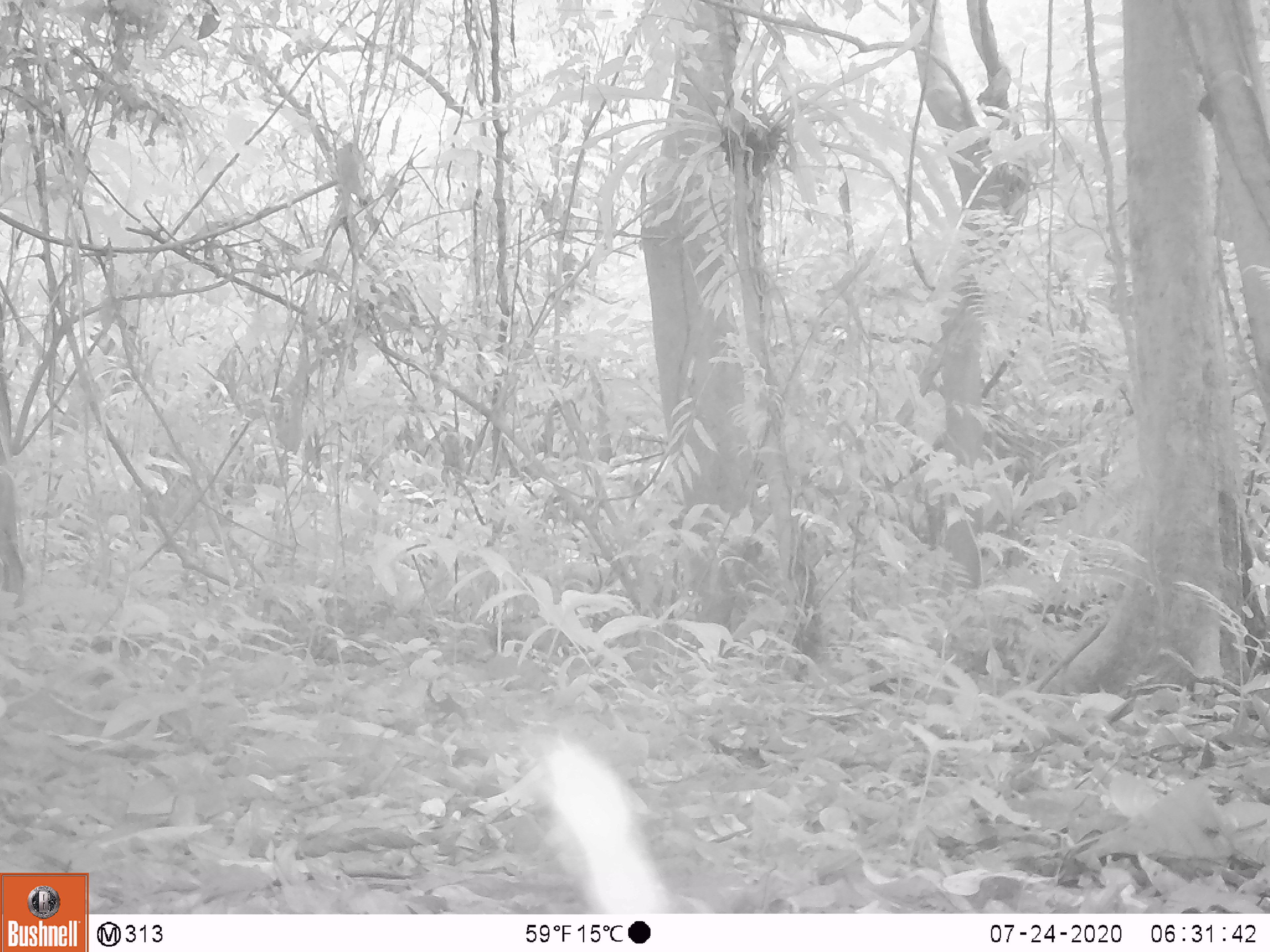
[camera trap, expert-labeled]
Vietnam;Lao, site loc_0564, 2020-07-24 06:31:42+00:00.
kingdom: Animalia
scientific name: Animalia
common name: animal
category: unidentified animal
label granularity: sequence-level